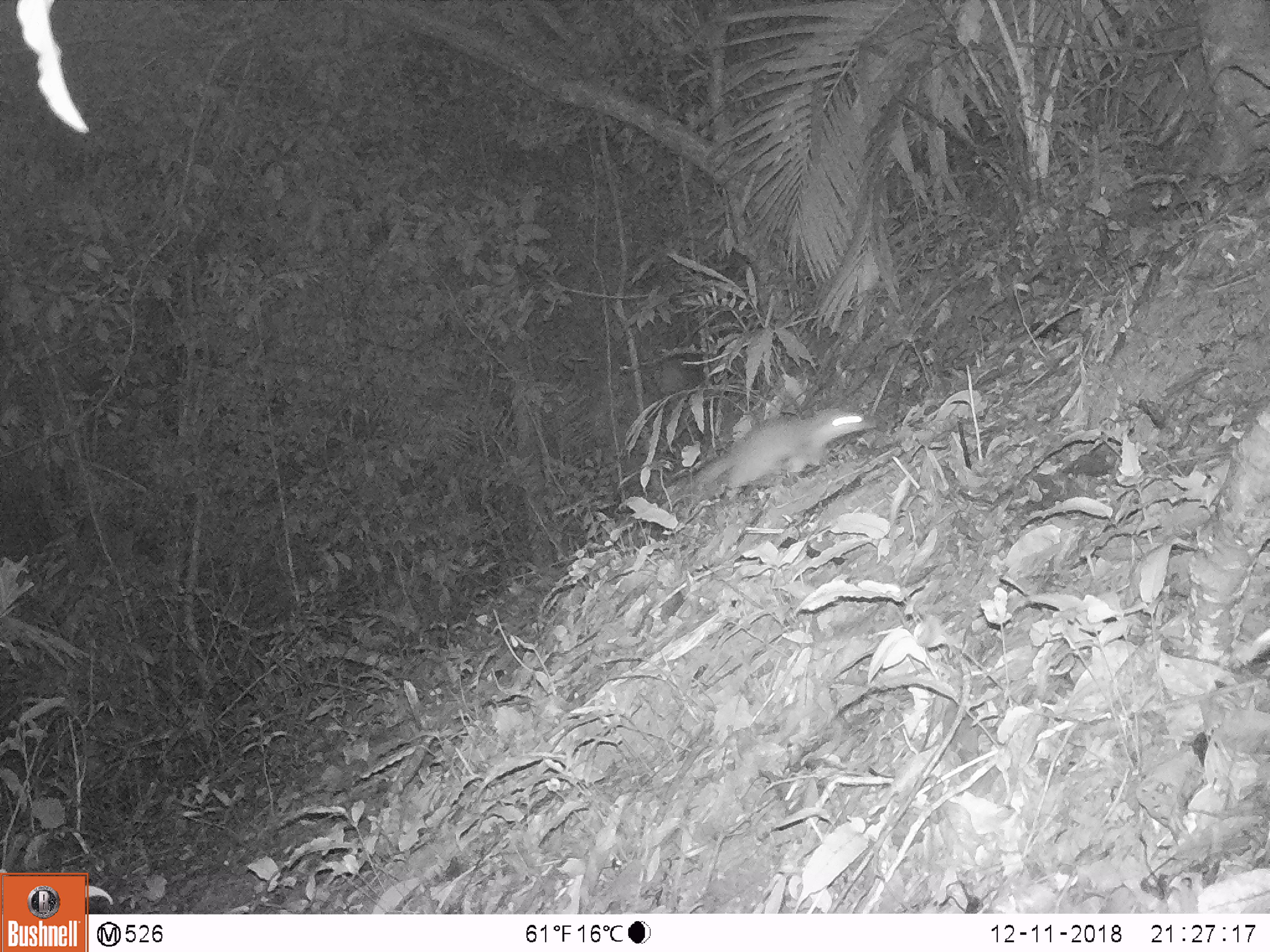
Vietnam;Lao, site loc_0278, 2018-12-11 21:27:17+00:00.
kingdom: Animalia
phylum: Chordata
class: Mammalia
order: Carnivora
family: Mustelidae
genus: Melogale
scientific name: Melogale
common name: ferret badger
Ferret badger (Melogale). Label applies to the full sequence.